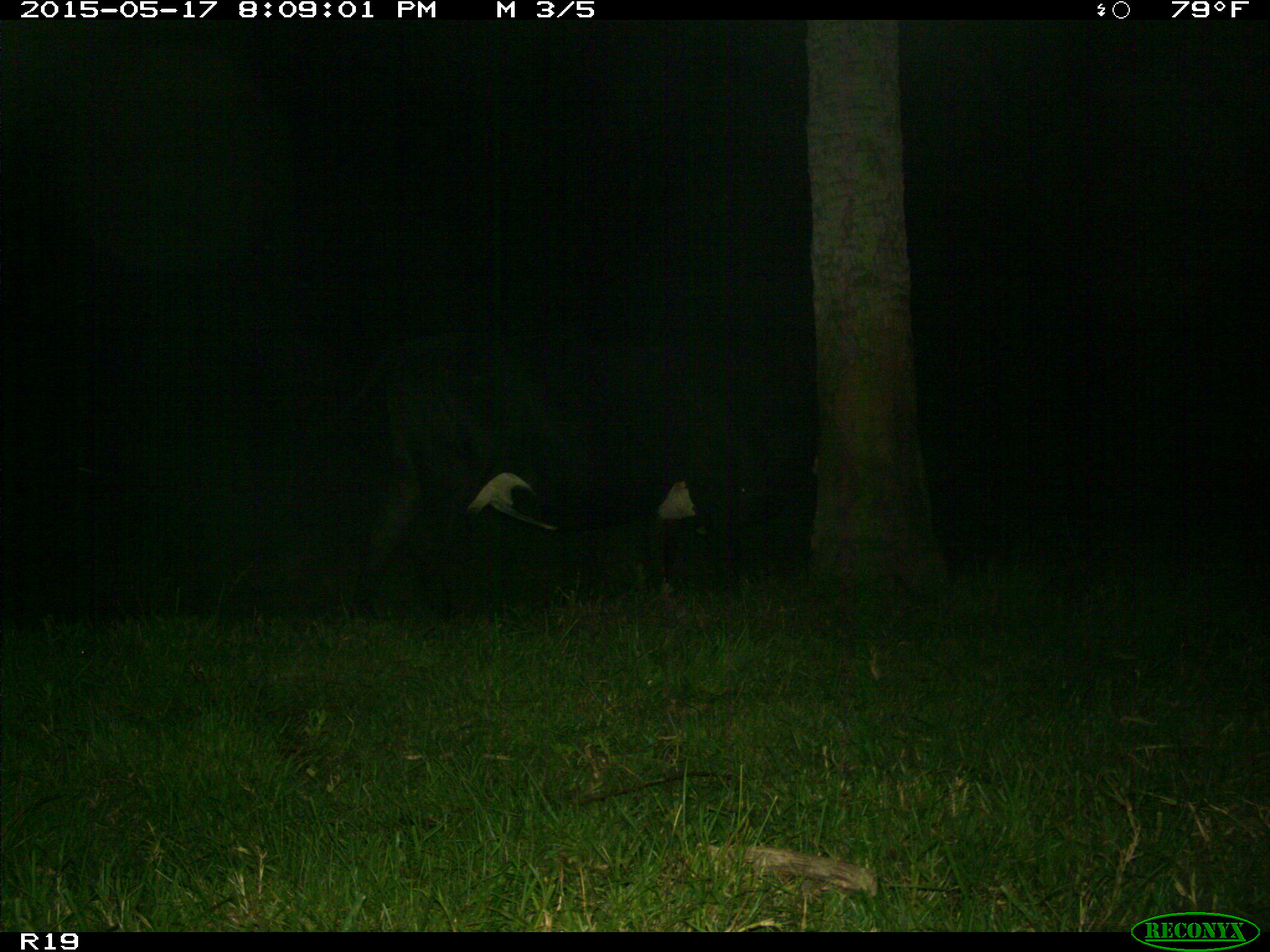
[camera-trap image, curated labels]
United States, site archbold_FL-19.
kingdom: Animalia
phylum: Chordata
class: Mammalia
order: Artiodactyla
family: Bovidae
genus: Bos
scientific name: Bos taurus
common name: domestic cow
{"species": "Bos taurus (domestic cow)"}